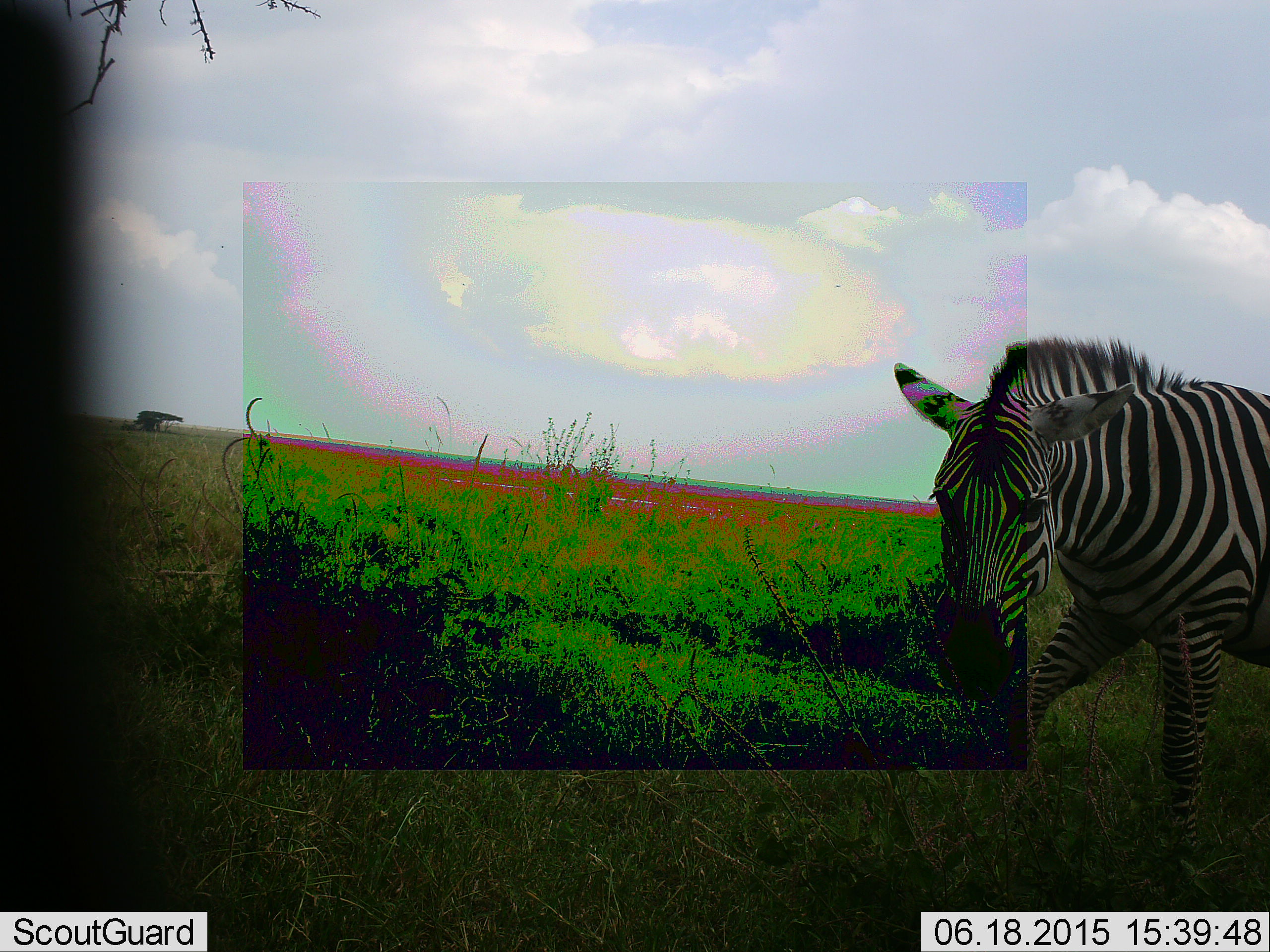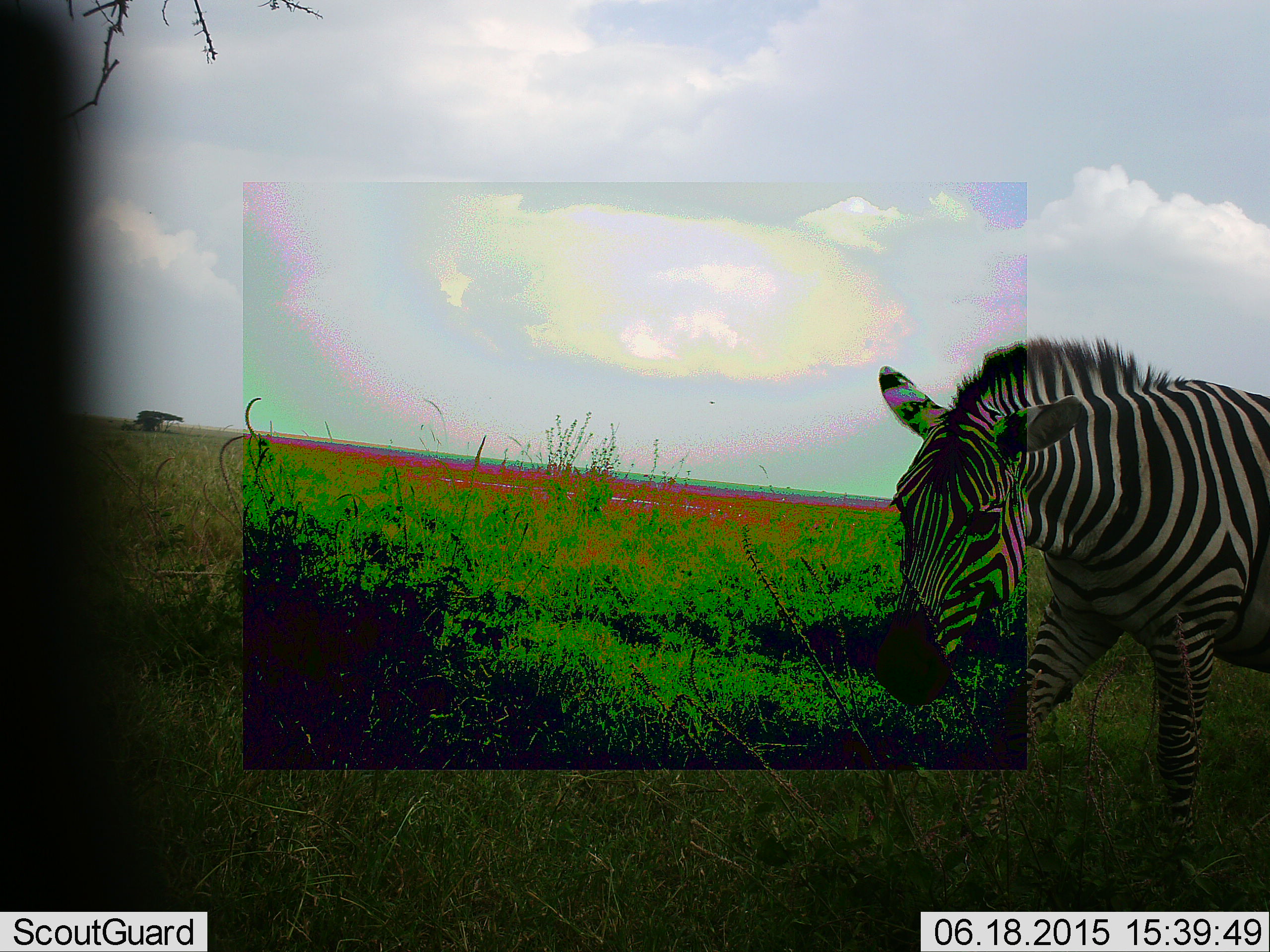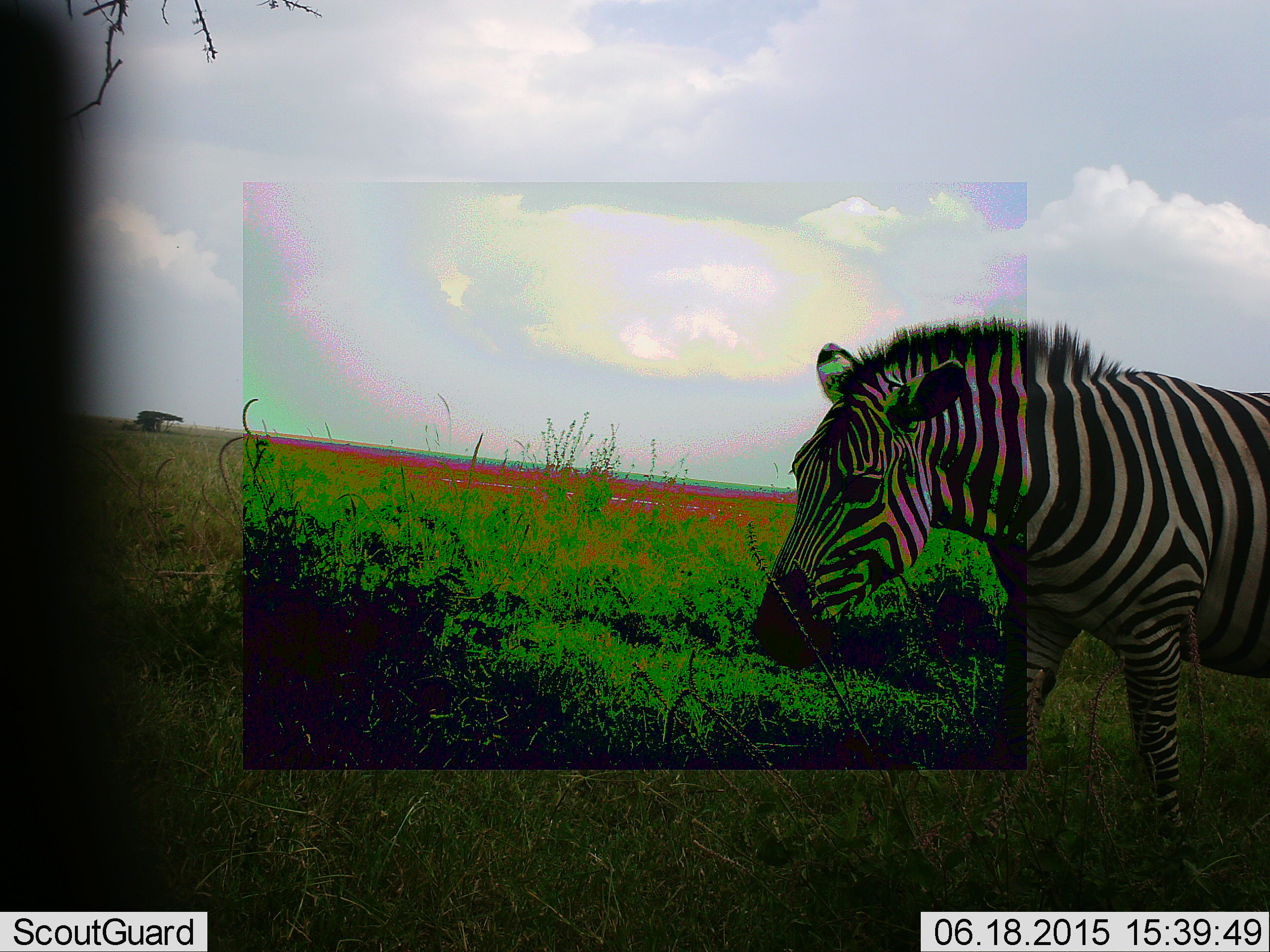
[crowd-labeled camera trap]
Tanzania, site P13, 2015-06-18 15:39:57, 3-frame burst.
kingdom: Animalia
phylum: Chordata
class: Mammalia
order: Perissodactyla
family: Equidae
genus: Equus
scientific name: Equus quagga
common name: plains zebra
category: zebra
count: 1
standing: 70%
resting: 0%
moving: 40%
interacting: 0%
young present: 0%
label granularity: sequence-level